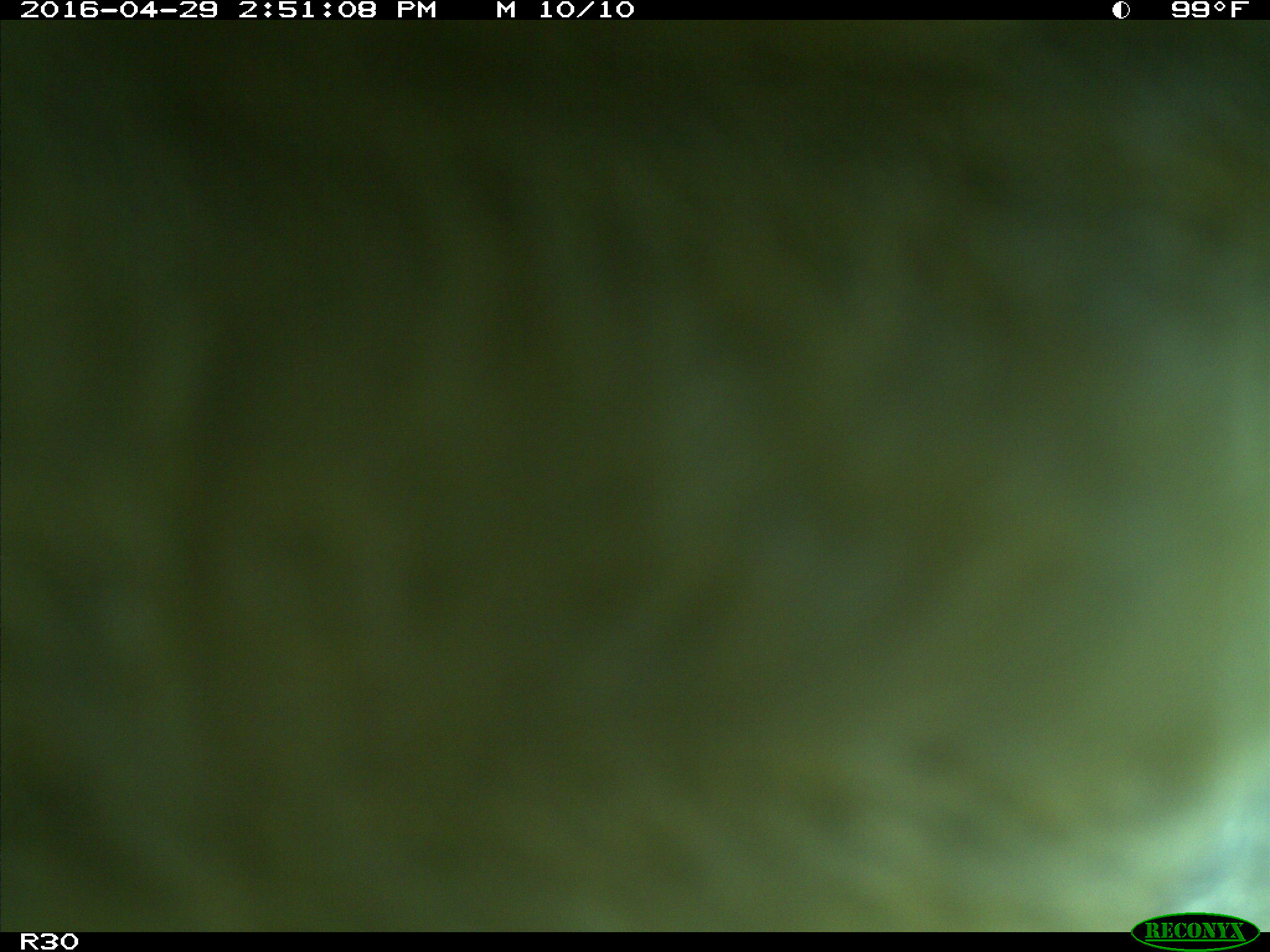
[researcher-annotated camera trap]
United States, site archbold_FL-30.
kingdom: Animalia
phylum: Chordata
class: Mammalia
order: Artiodactyla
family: Bovidae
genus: Bos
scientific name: Bos taurus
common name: domestic cow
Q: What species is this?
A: Bos taurus (domestic cow).